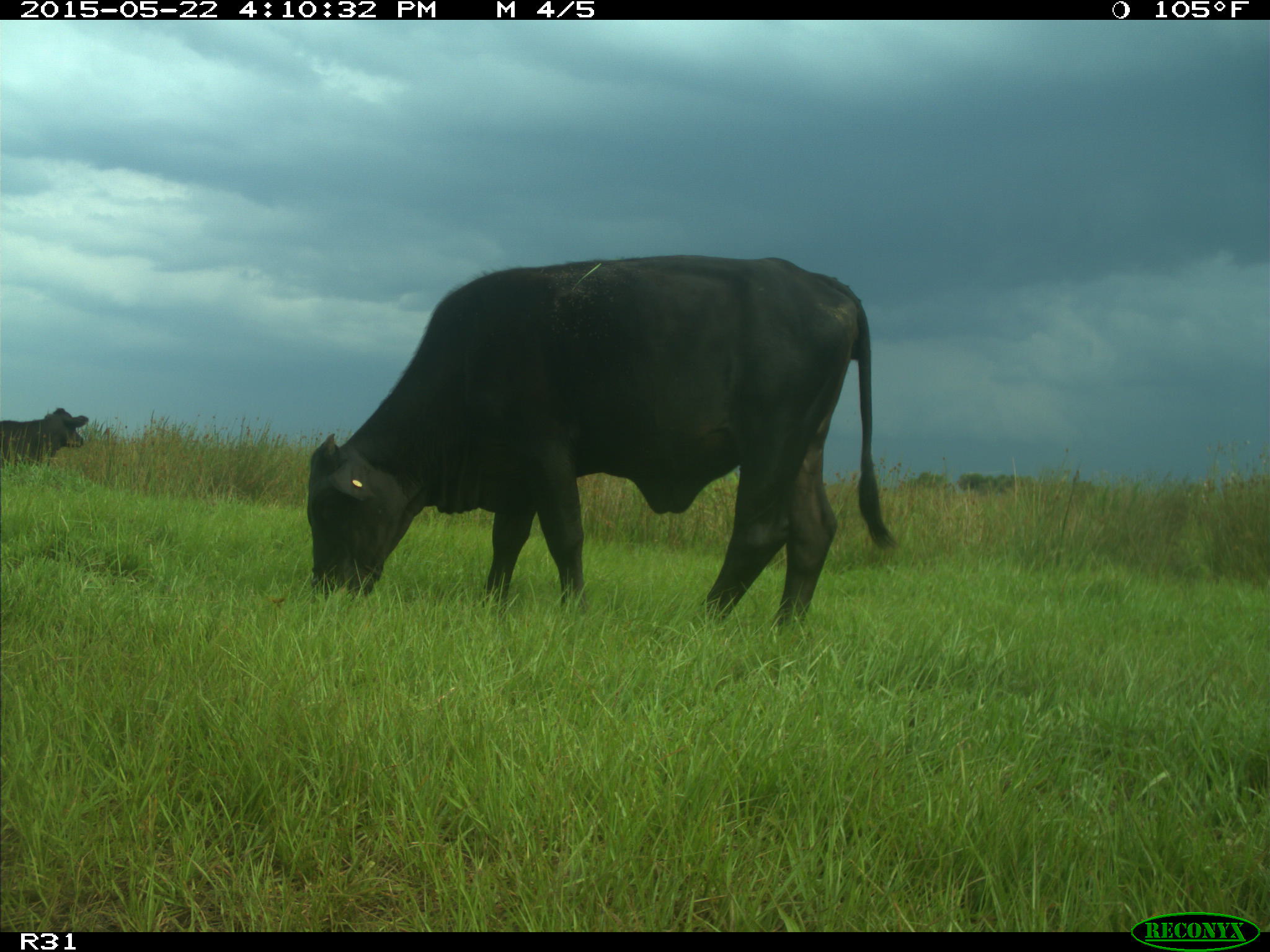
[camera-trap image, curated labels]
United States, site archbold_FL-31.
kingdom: Animalia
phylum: Chordata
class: Mammalia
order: Artiodactyla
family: Bovidae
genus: Bos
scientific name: Bos taurus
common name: domestic cow